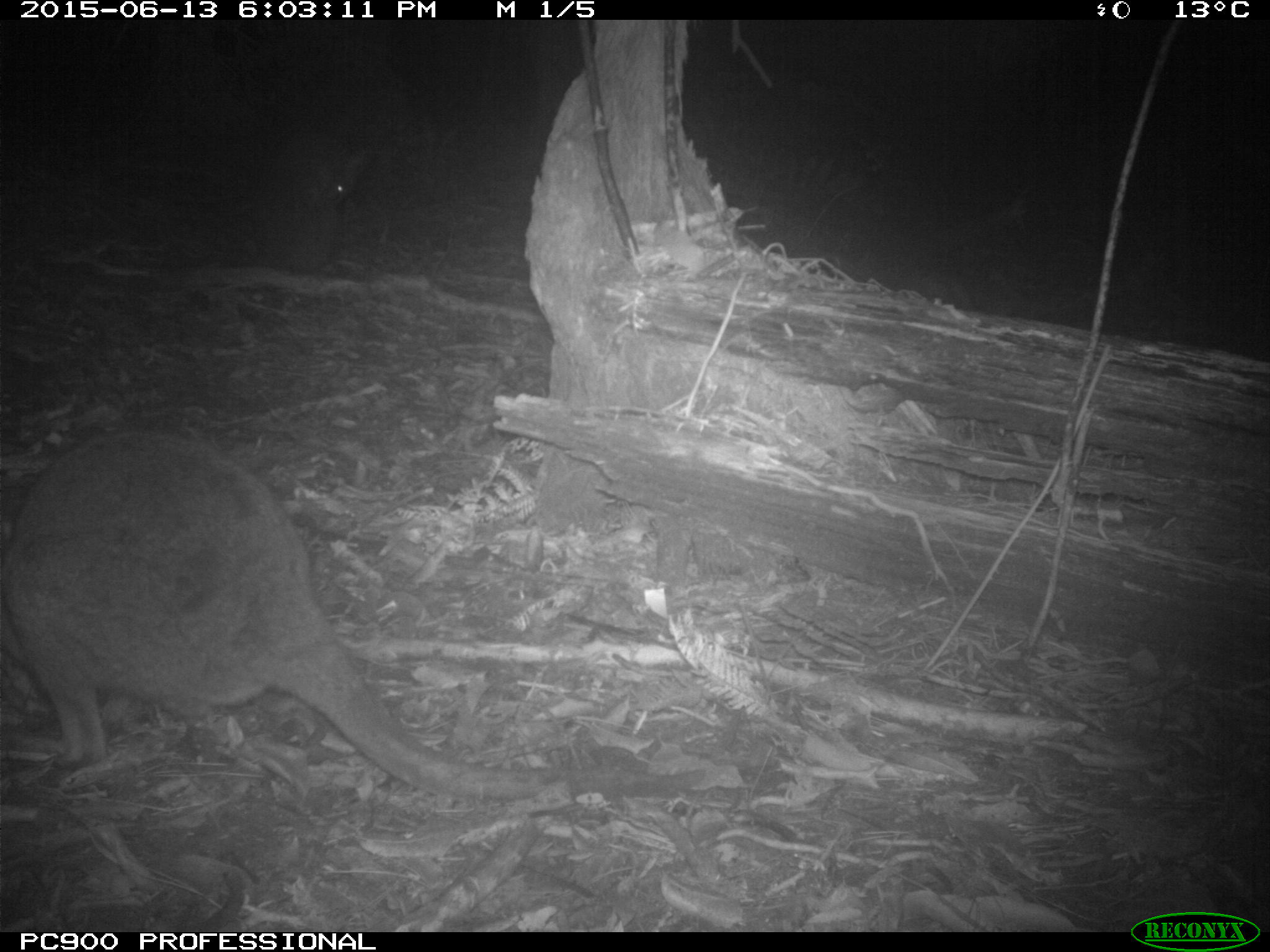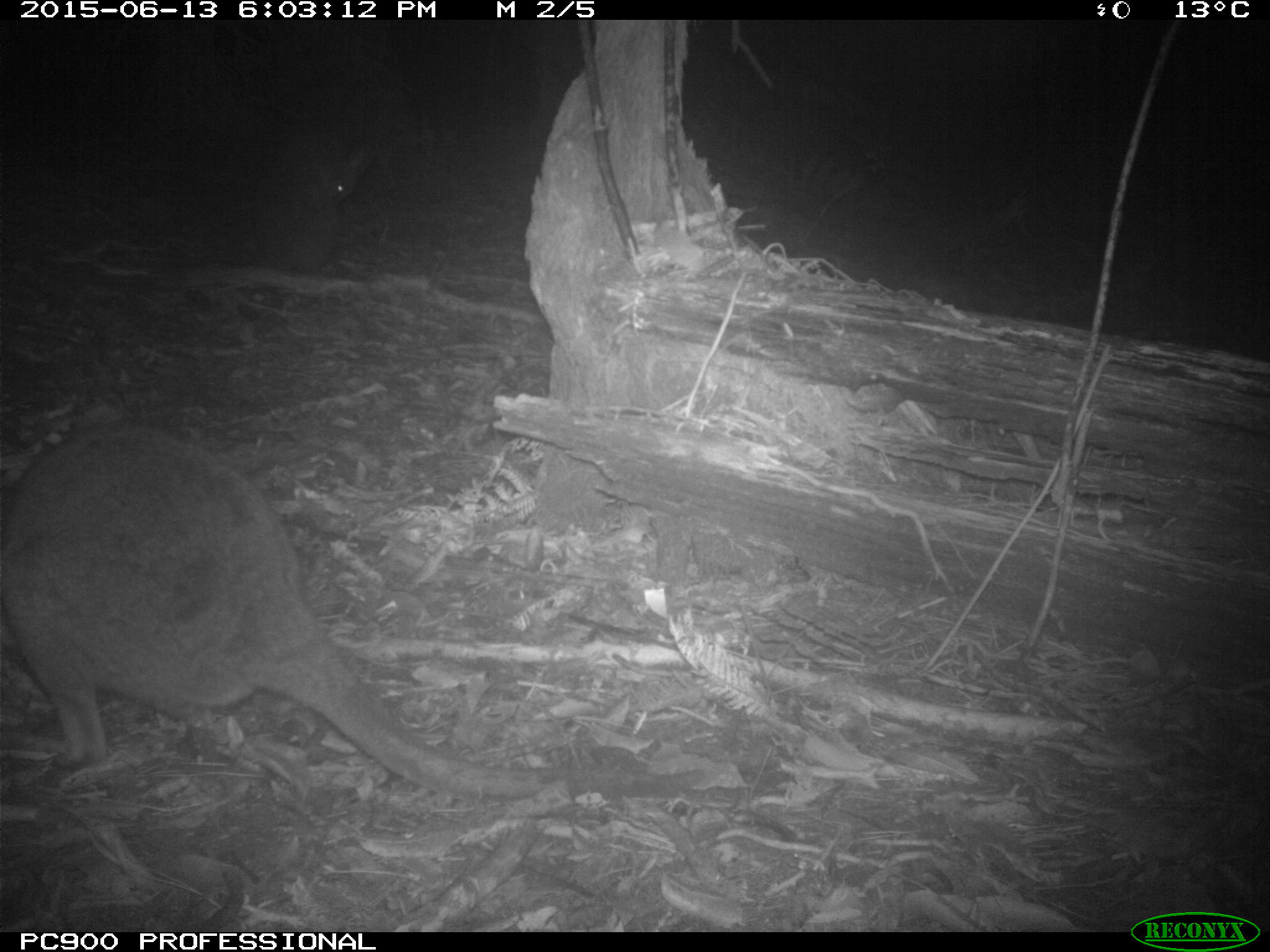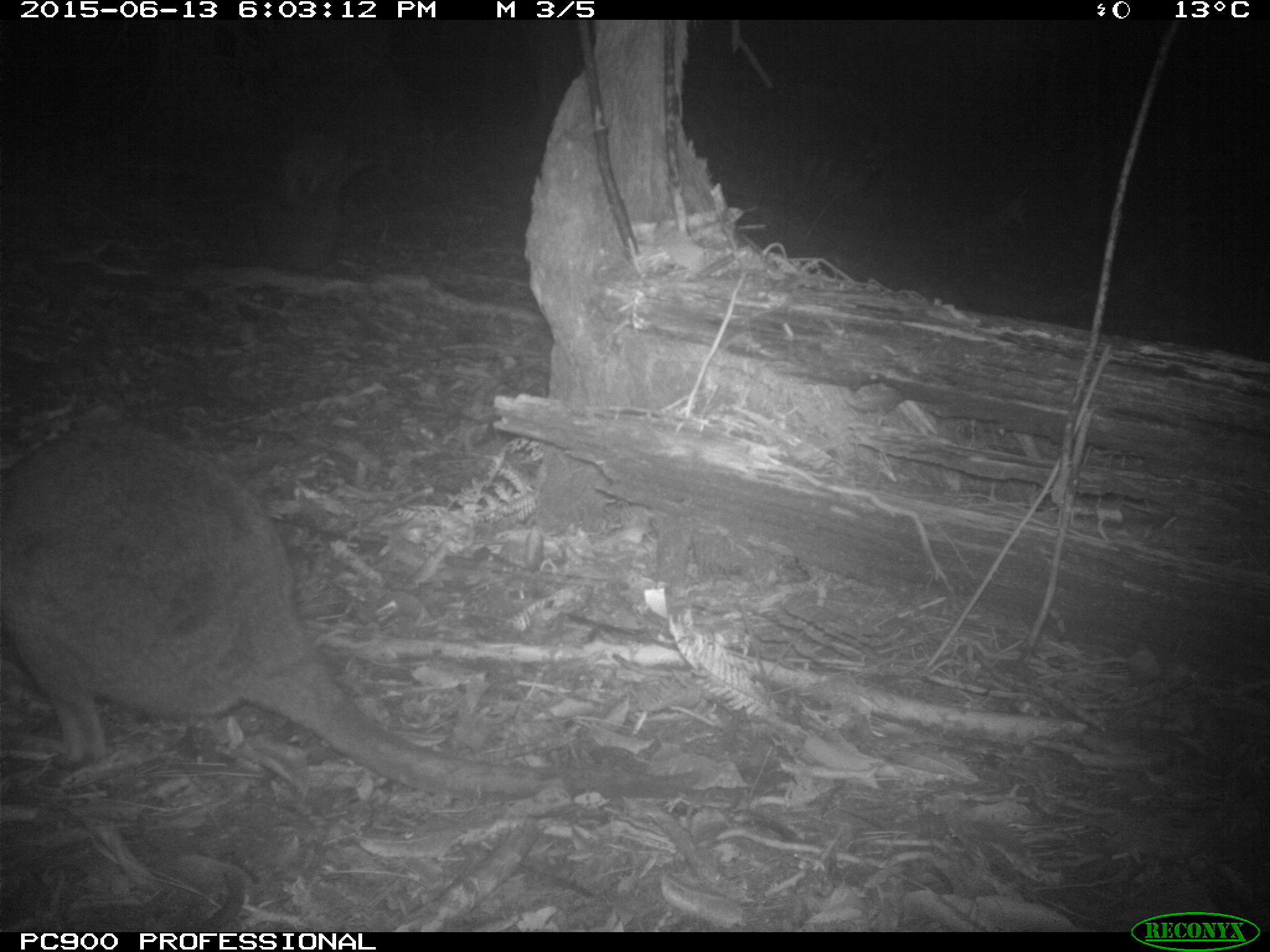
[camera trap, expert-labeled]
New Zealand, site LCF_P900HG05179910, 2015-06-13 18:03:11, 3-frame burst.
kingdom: Animalia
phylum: Chordata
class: Mammalia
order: Diprotodontia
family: Macropodidae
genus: Notamacropus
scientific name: Notamacropus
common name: wallaby